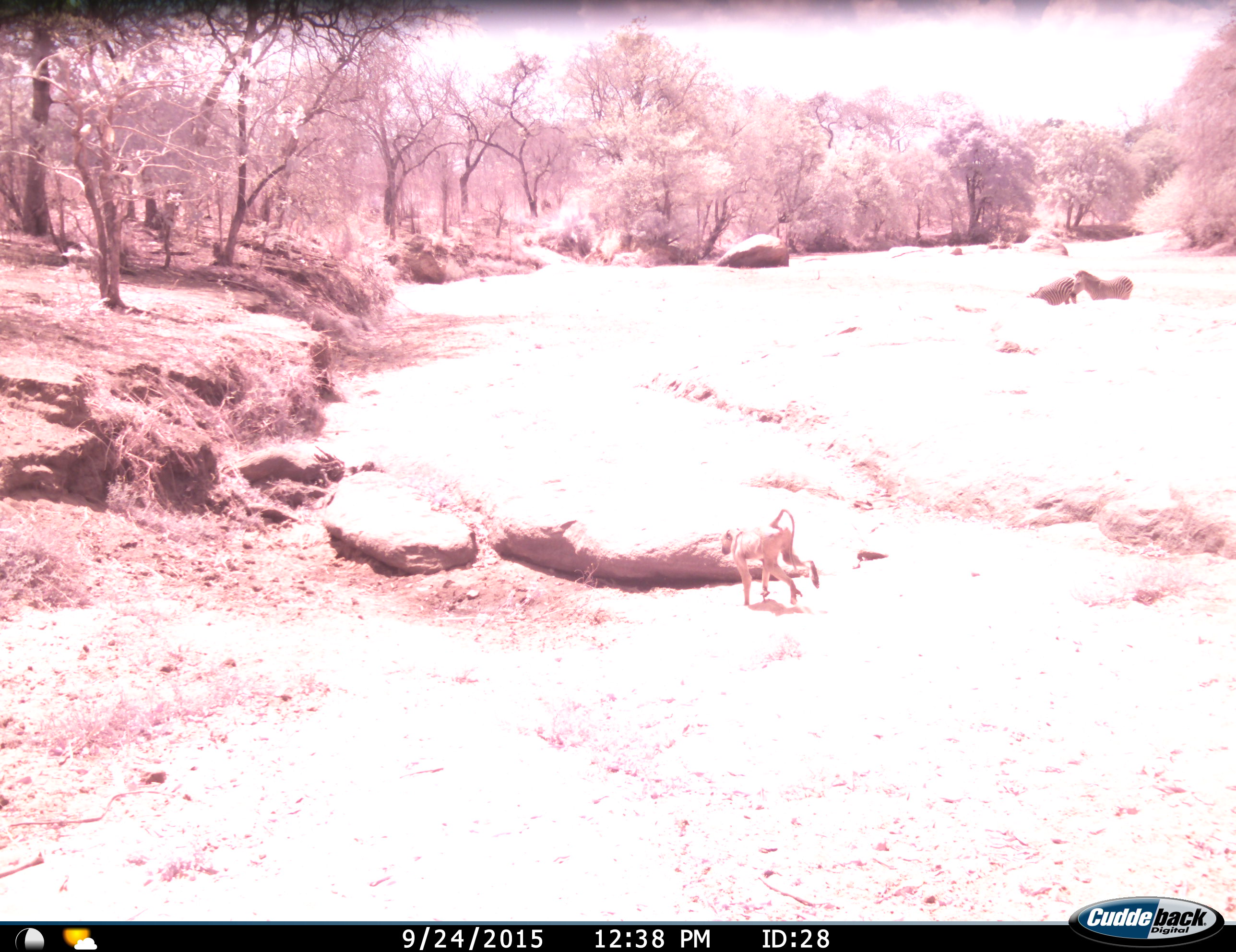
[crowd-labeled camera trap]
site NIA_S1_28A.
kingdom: Animalia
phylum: Chordata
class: Mammalia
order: Primates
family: Cercopithecidae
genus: Papio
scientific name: Papio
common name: baboon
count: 1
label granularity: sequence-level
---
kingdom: Animalia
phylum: Chordata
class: Mammalia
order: Perissodactyla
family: Equidae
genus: Equus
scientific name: Equus quagga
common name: plains zebra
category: zebraplains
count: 2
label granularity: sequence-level